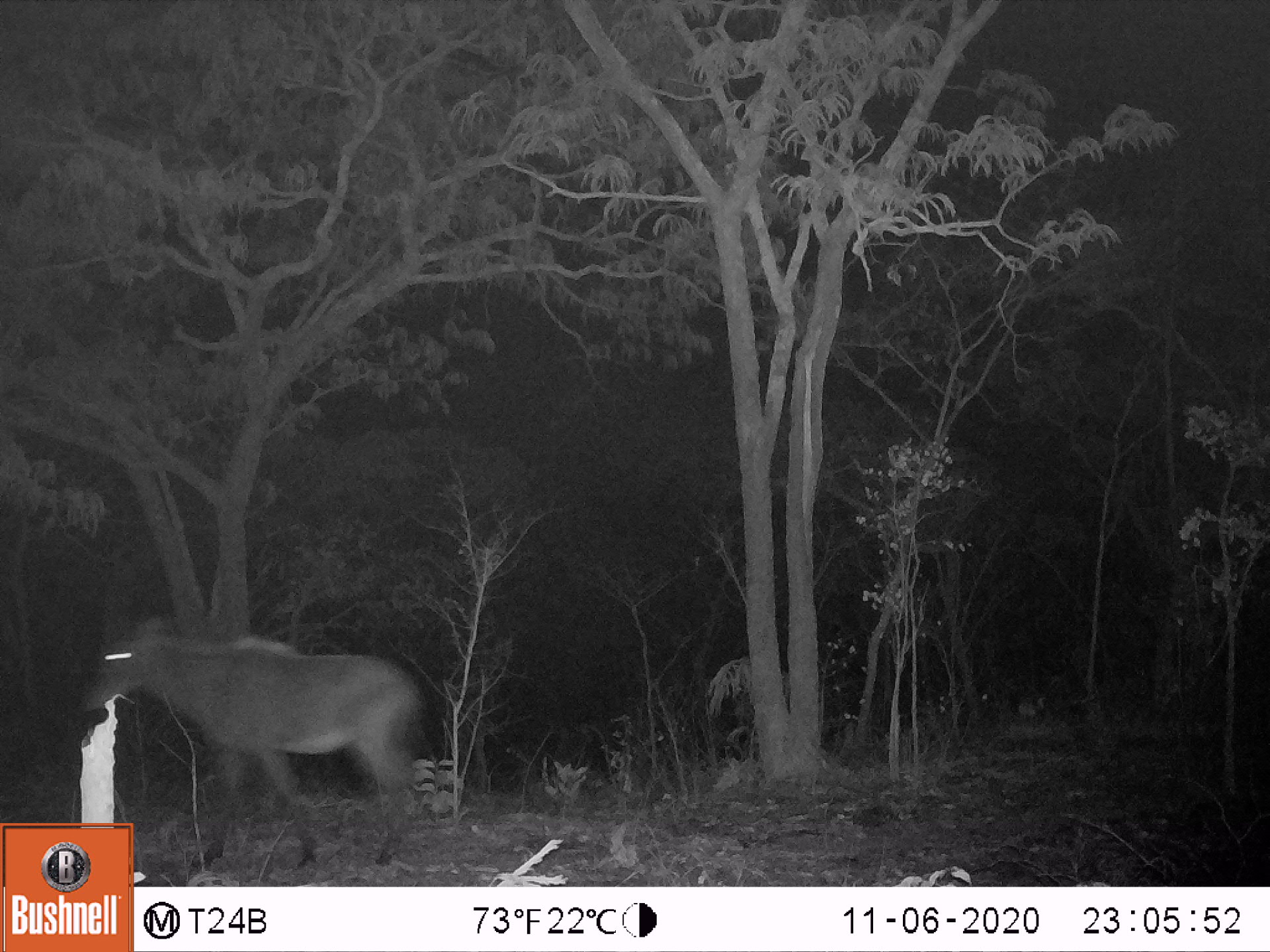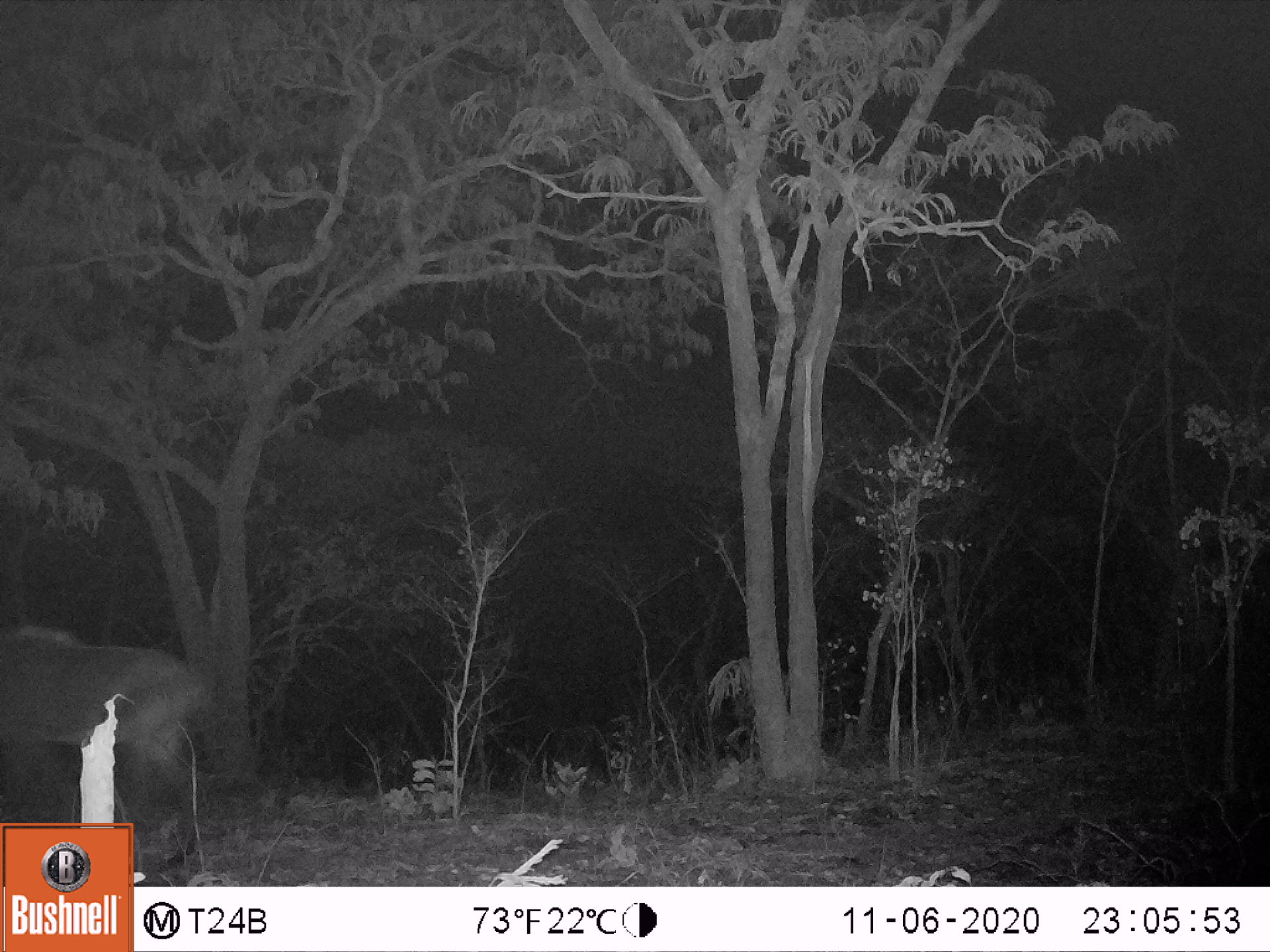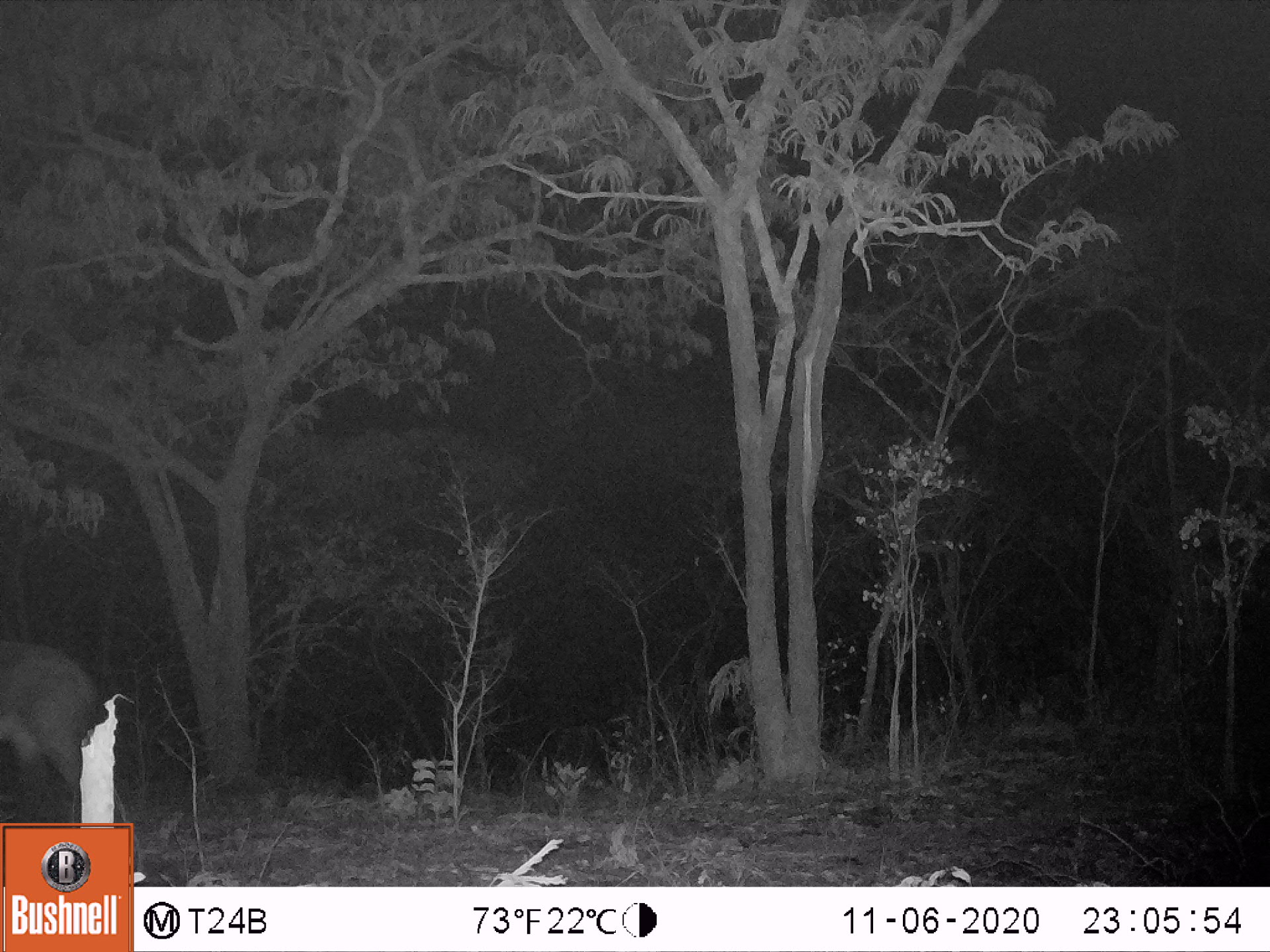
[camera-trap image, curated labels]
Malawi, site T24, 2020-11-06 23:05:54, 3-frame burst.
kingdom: Animalia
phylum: Chordata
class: Mammalia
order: Artiodactyla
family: Bovidae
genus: Hippotragus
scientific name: Hippotragus niger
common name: sable antelope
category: sable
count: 1